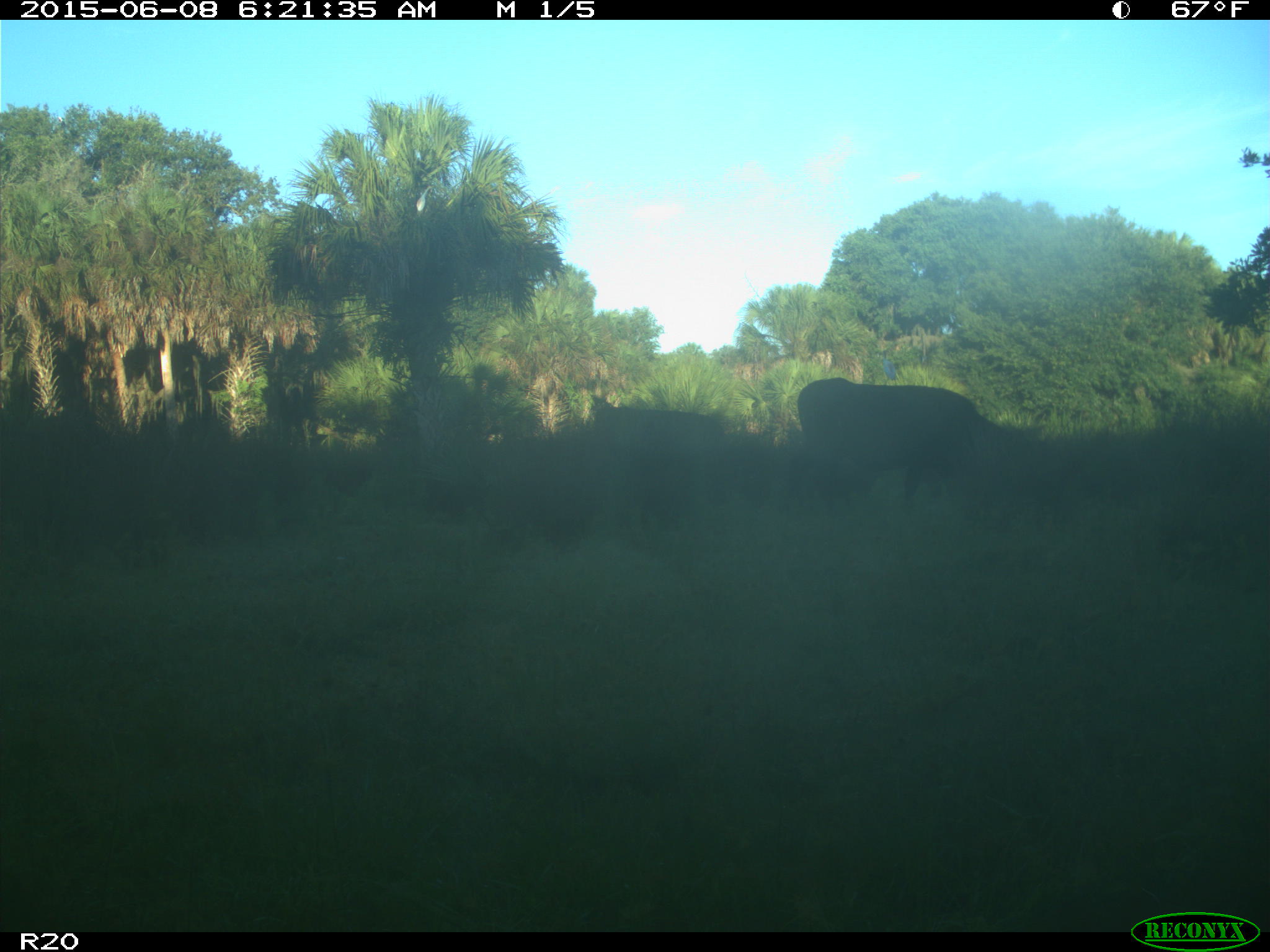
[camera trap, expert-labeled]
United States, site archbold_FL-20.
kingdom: Animalia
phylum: Chordata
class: Mammalia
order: Artiodactyla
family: Bovidae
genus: Bos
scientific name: Bos taurus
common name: domestic cow